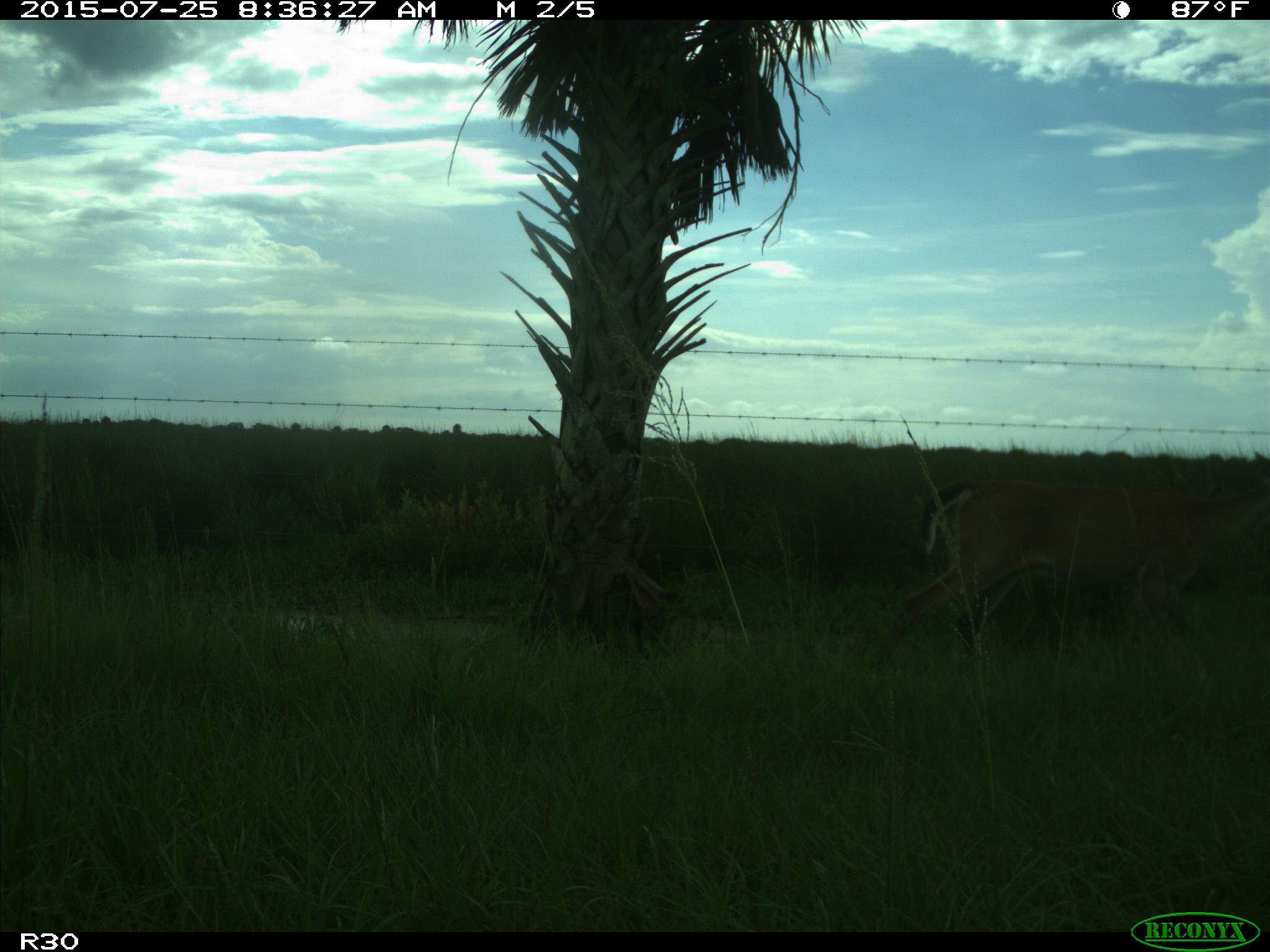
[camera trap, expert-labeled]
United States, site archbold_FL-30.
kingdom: Animalia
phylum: Chordata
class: Mammalia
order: Artiodactyla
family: Cervidae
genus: Odocoileus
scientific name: Odocoileus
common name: deer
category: unidentified deer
Unidentified deer (deer) (Odocoileus).